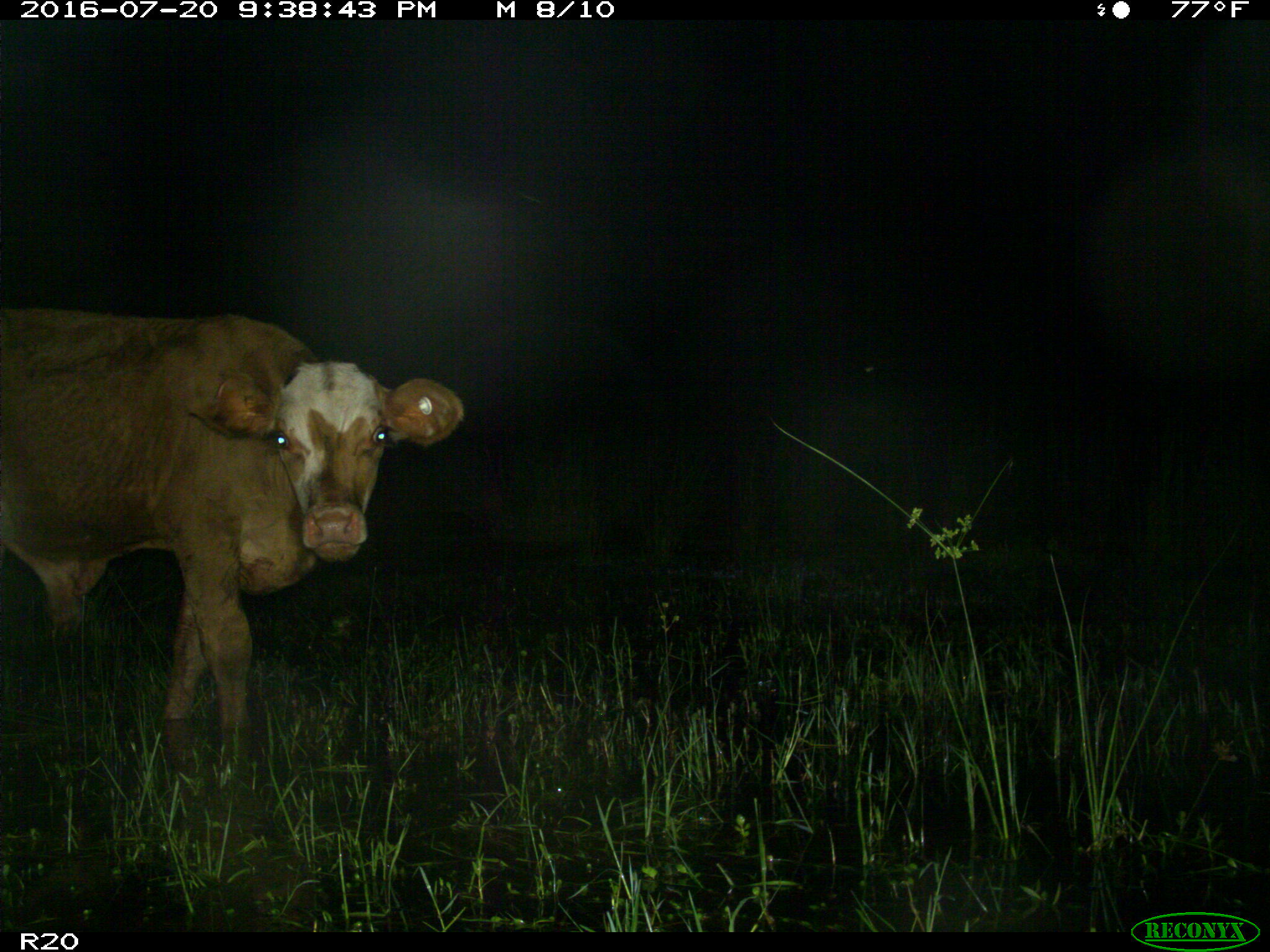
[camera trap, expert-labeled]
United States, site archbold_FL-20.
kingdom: Animalia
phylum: Chordata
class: Mammalia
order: Artiodactyla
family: Bovidae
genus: Bos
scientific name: Bos taurus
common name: domestic cow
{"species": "Bos taurus (domestic cow)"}